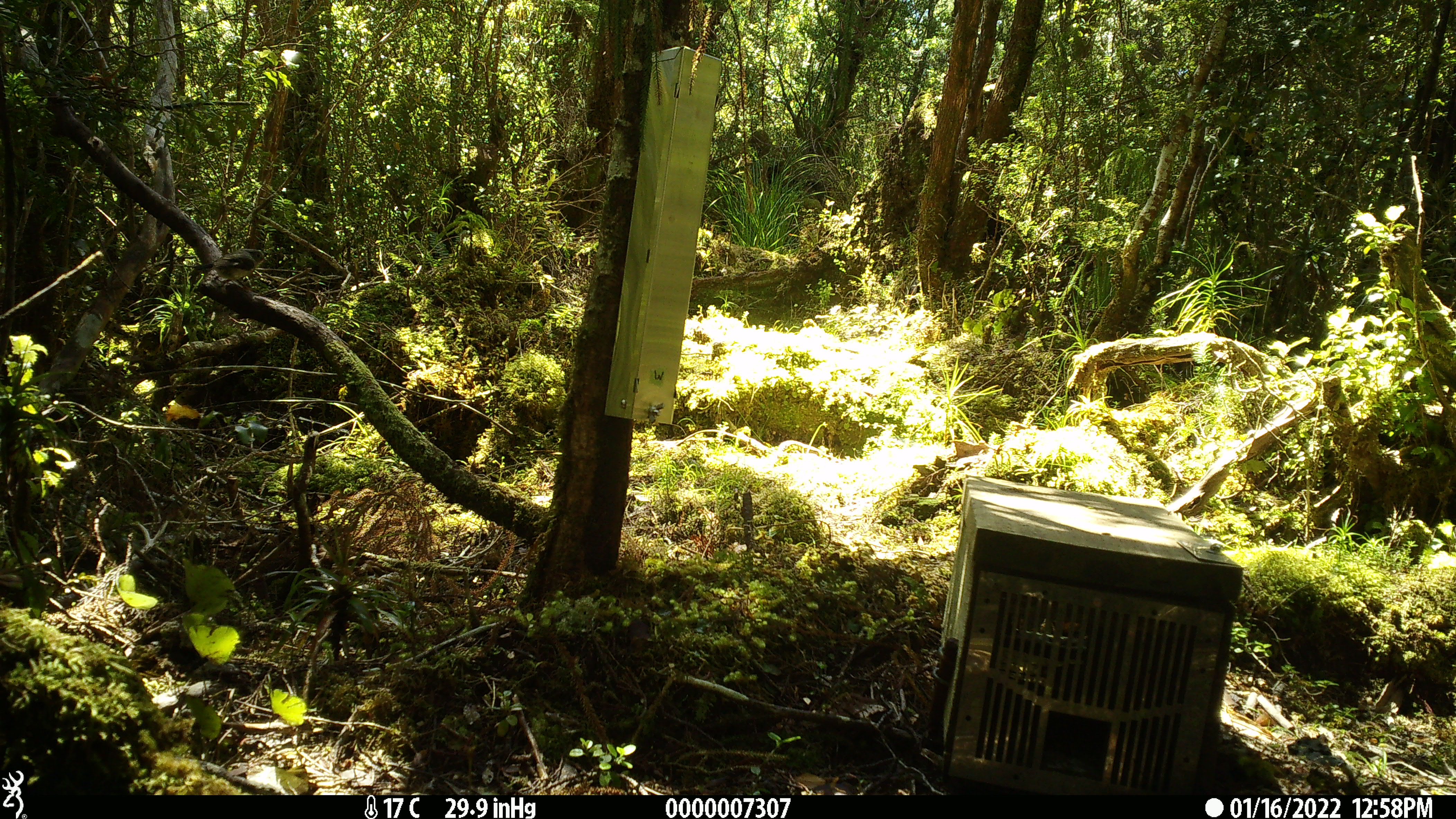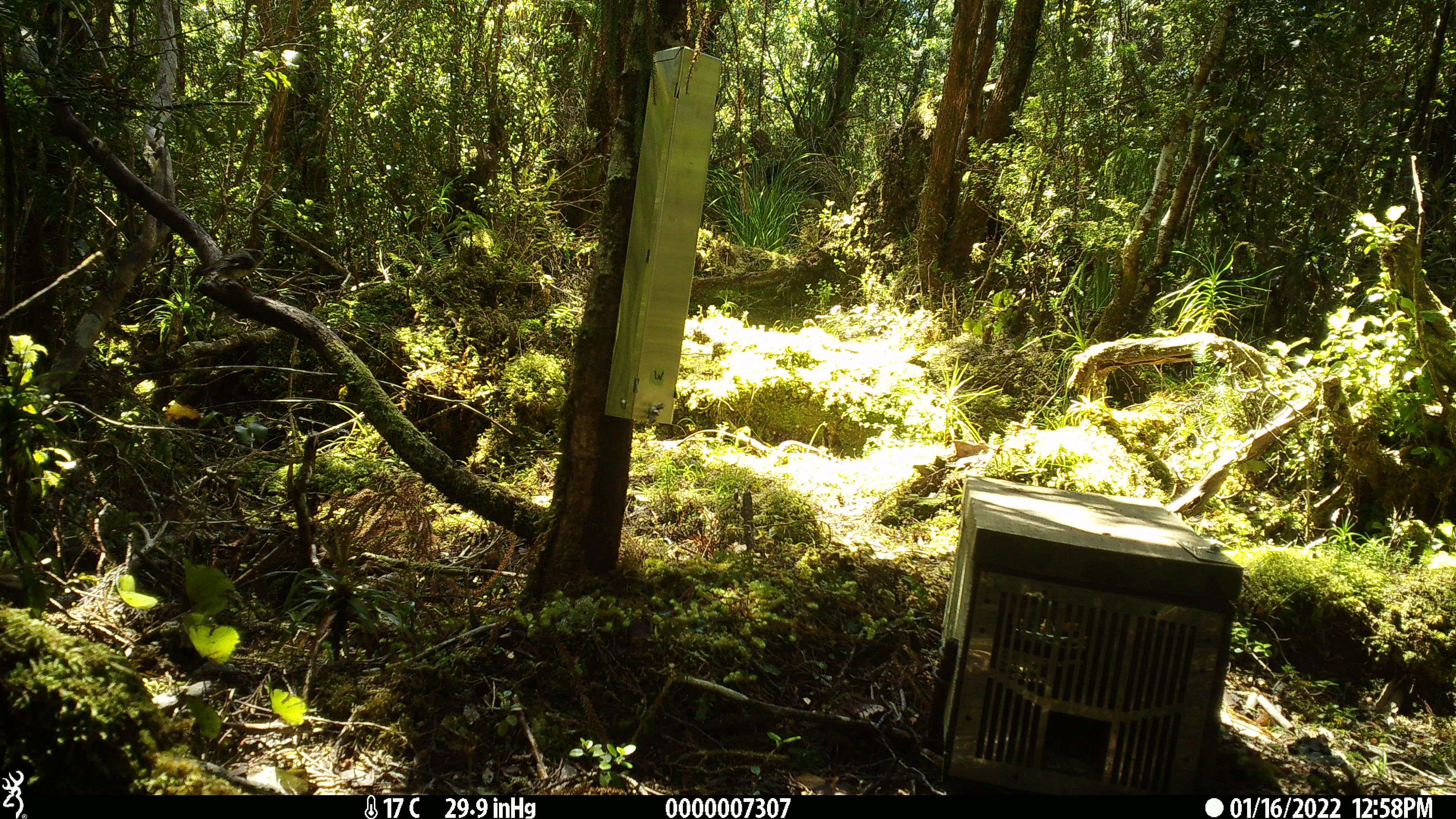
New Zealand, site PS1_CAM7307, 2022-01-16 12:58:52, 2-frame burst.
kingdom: Animalia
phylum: Chordata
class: Aves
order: Passeriformes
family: Petroicidae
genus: Petroica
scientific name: Petroica macrocephala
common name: tomtit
Tomtit (Petroica macrocephala).